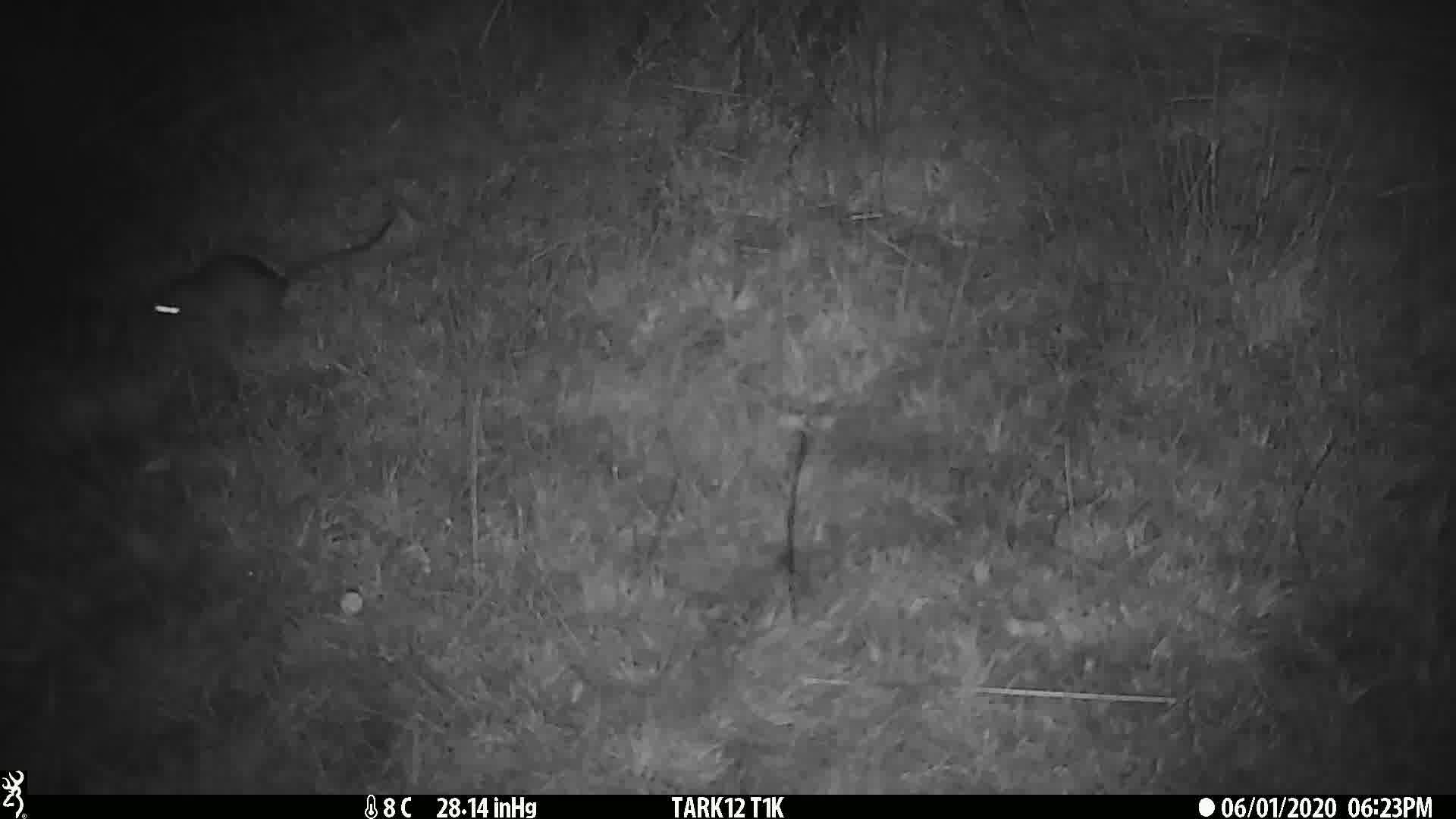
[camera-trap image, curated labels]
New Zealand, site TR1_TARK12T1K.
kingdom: Animalia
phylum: Chordata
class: Mammalia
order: Rodentia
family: Muridae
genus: Rattus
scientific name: Rattus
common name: rat